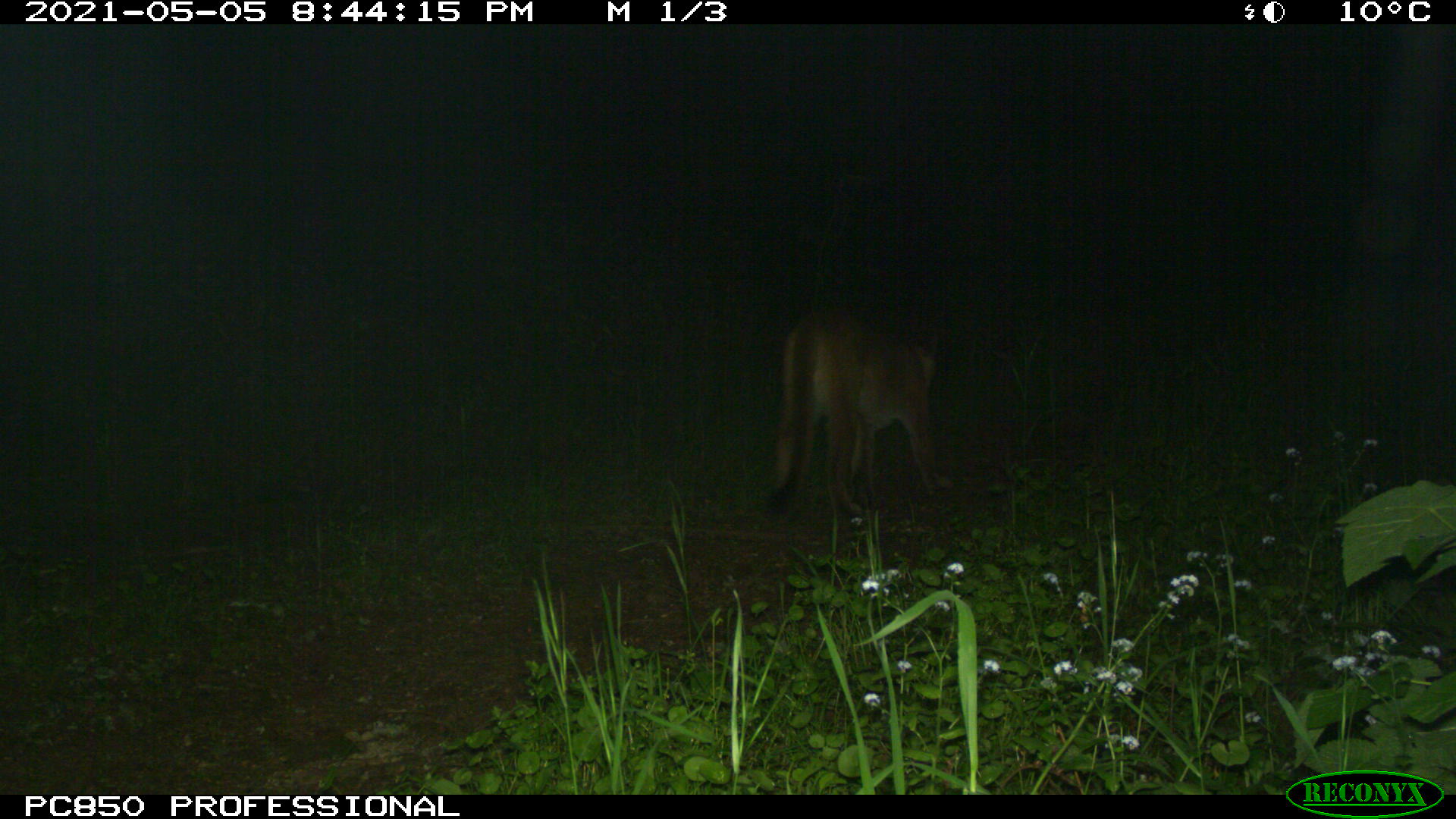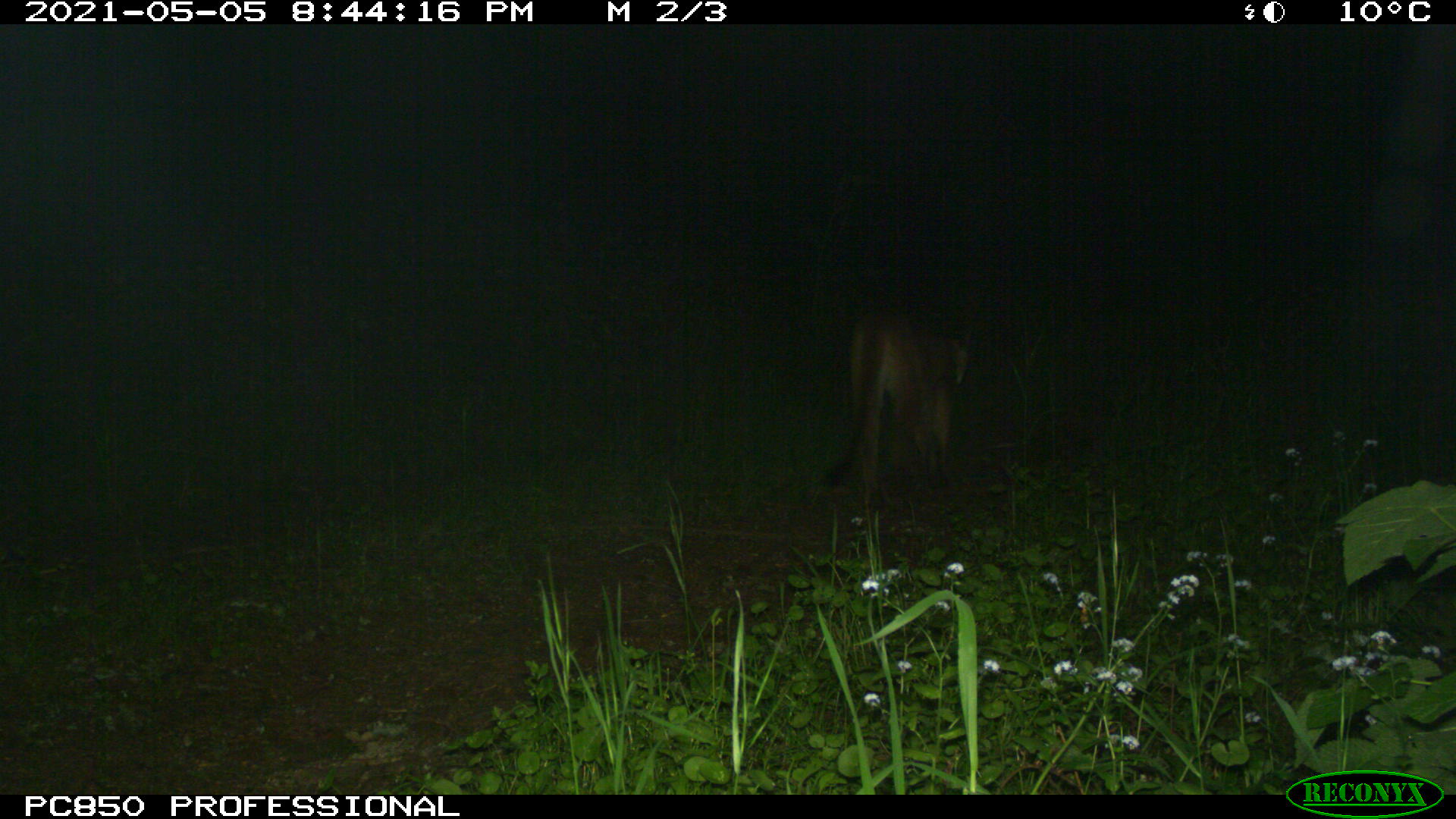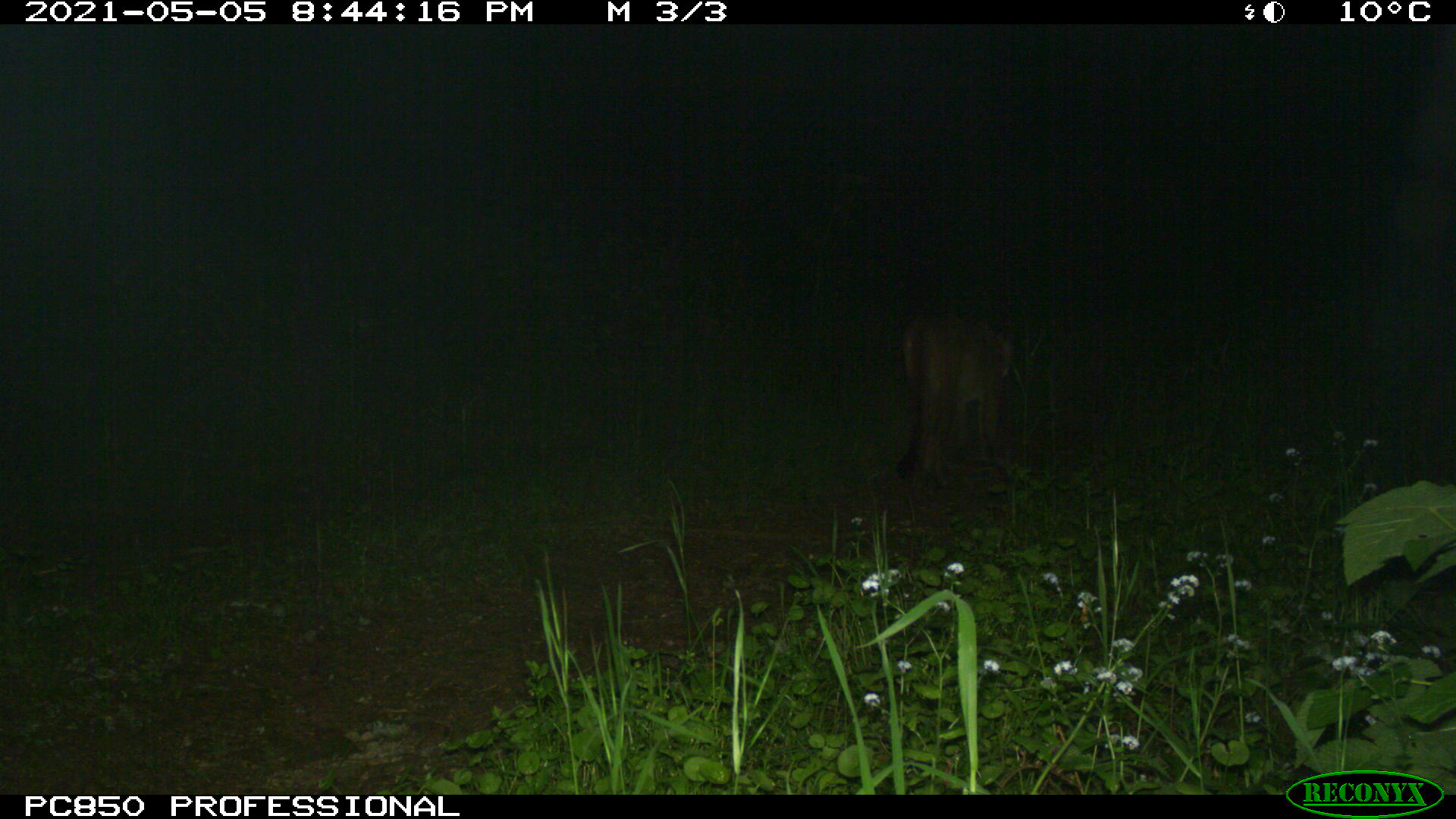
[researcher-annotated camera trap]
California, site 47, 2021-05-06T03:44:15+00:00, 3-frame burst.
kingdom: Animalia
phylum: Chordata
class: Mammalia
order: Carnivora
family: Felidae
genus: Puma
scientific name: Puma concolor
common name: puma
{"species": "puma (Puma concolor)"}